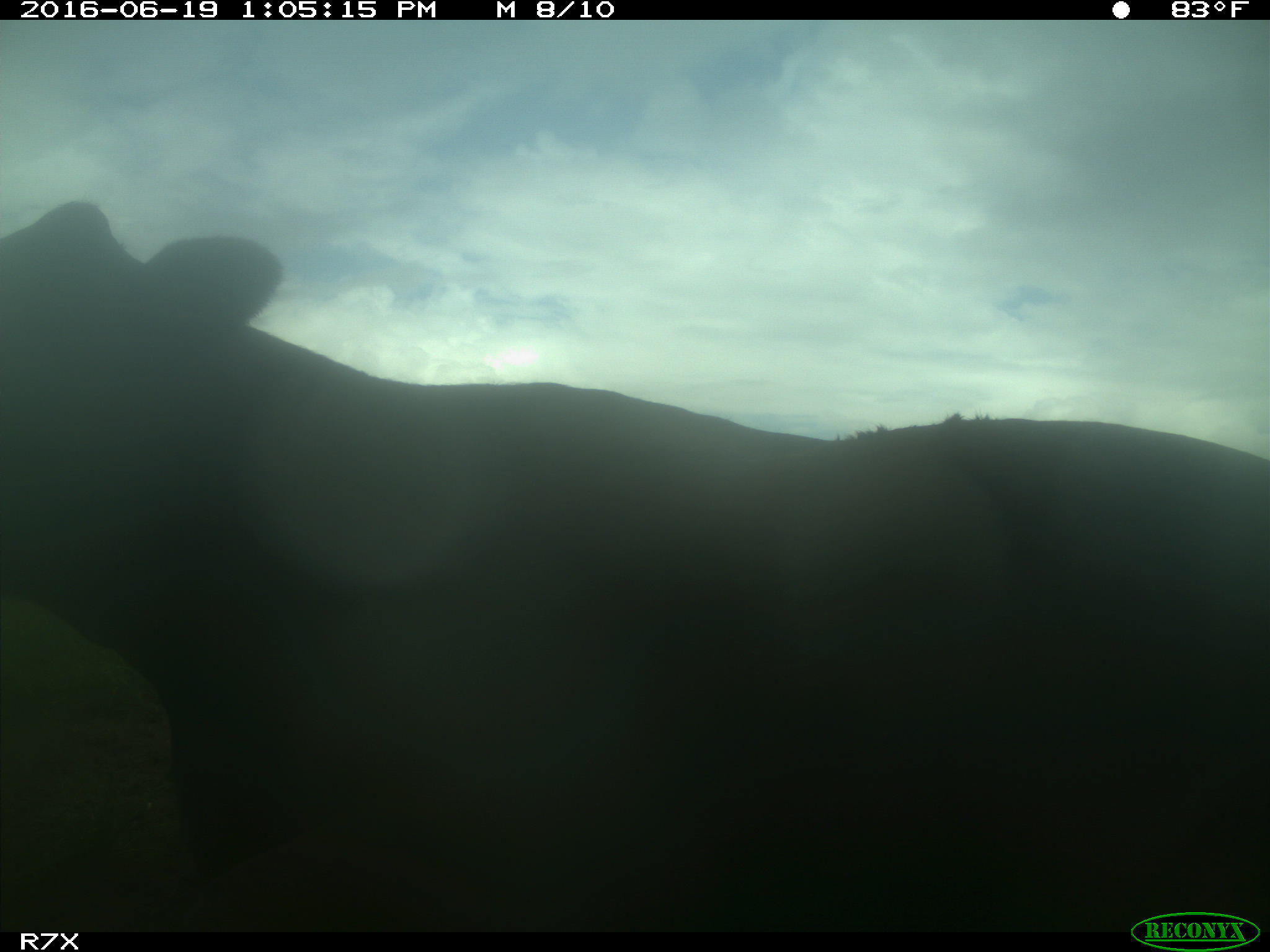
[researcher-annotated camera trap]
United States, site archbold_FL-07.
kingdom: Animalia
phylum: Chordata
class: Mammalia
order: Artiodactyla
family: Bovidae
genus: Bos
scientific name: Bos taurus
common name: domestic cow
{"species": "Bos taurus (domestic cow)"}